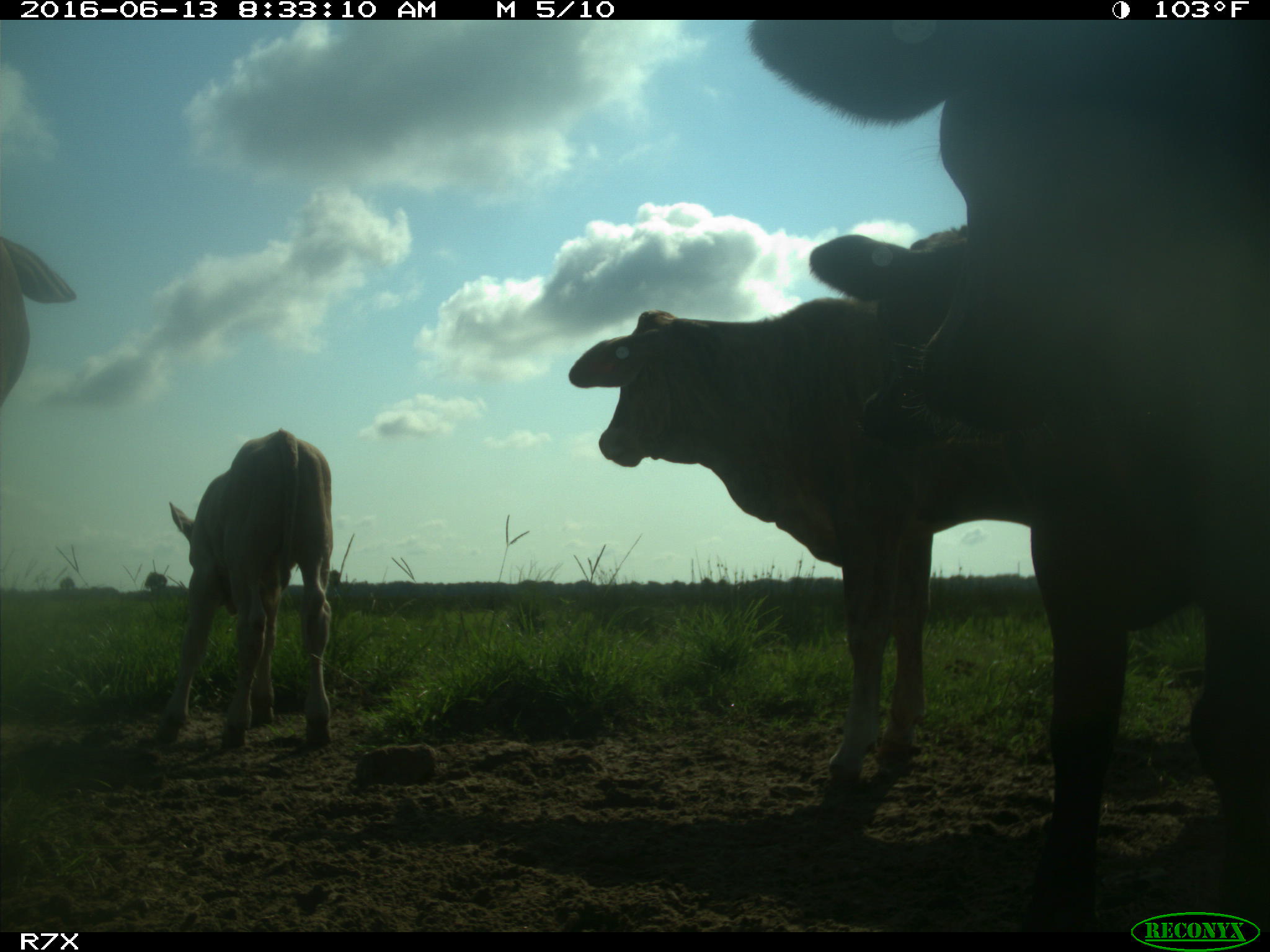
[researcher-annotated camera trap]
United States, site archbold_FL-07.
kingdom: Animalia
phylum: Chordata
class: Mammalia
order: Artiodactyla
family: Bovidae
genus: Bos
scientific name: Bos taurus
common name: domestic cow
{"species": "Bos taurus (domestic cow)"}